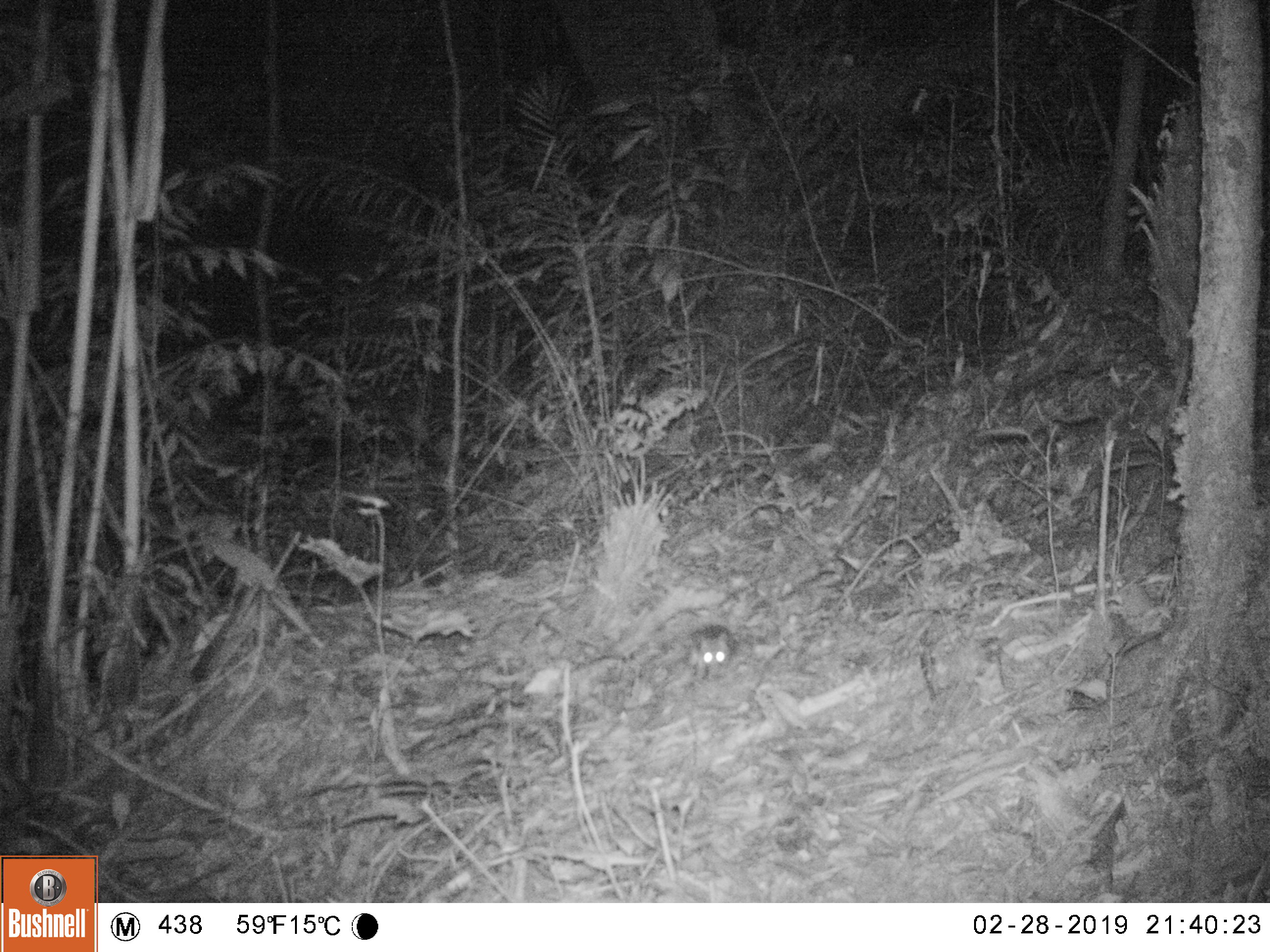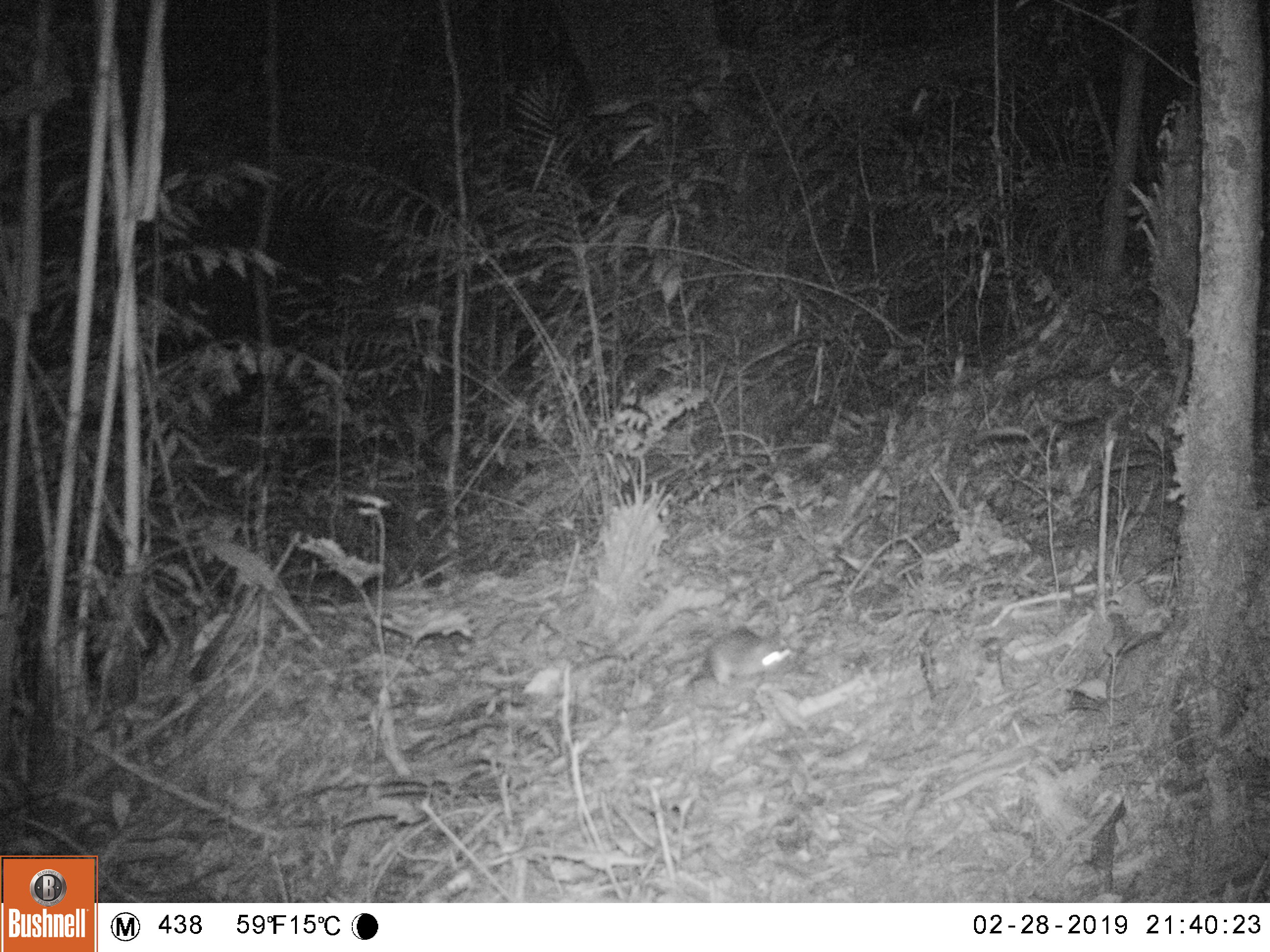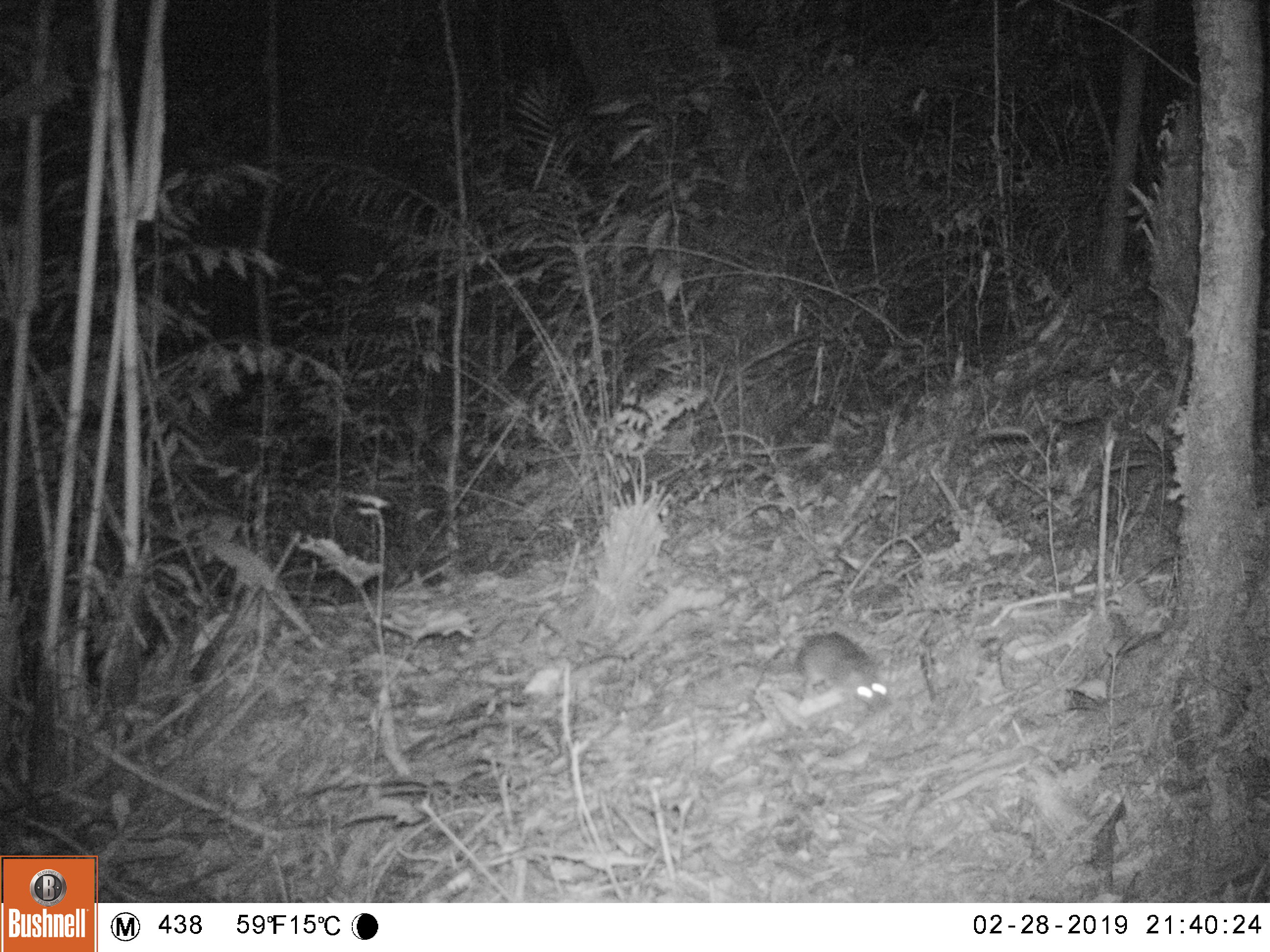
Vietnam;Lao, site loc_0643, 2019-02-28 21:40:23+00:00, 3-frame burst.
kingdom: Animalia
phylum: Chordata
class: Mammalia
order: Rodentia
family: Muridae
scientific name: Muridae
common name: old-world mice and rats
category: unidentified murid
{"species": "unidentified murid (old-world mice and rats) (Muridae)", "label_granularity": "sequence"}